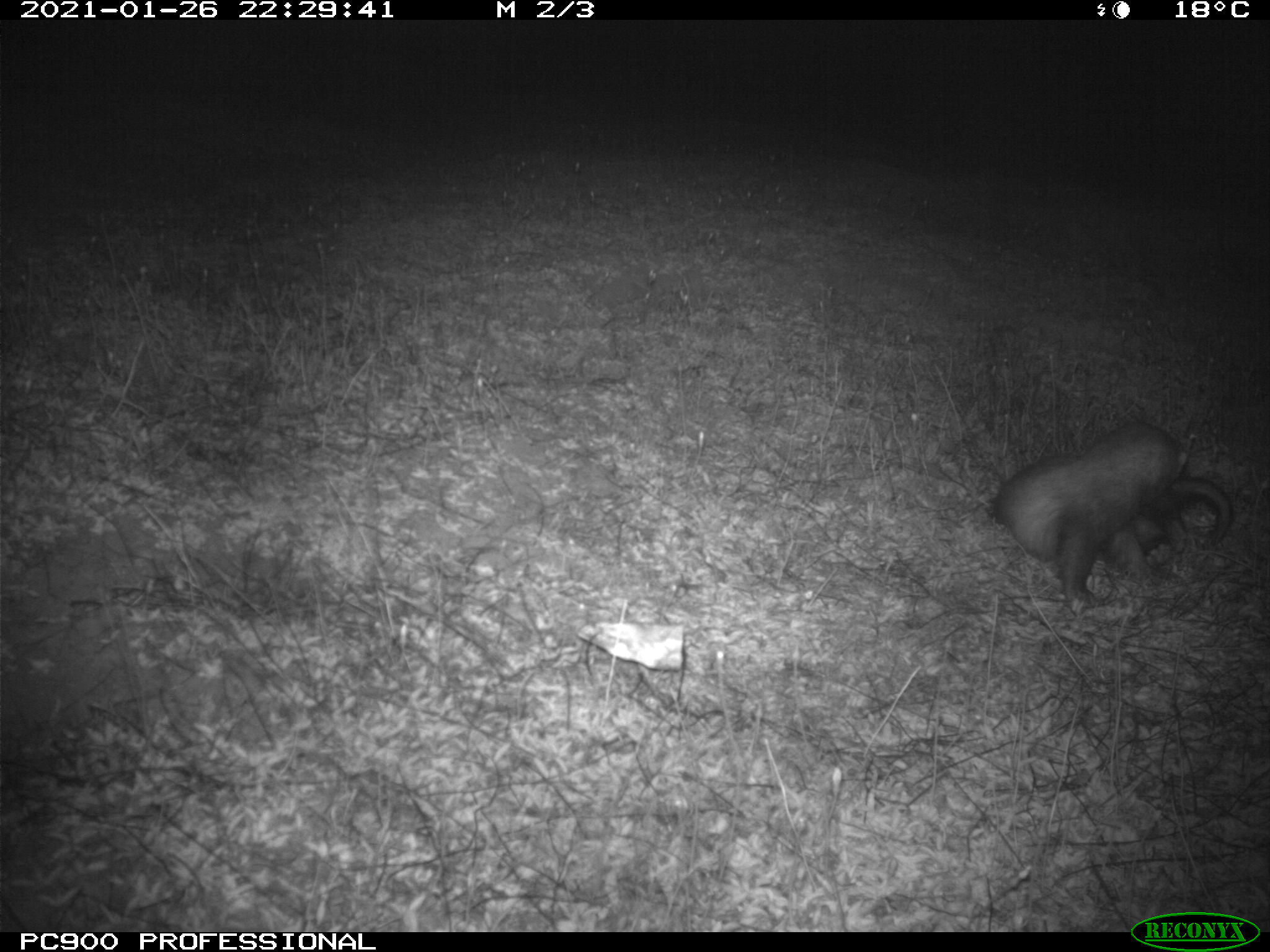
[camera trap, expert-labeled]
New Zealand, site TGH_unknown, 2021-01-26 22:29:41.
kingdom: Animalia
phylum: Chordata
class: Mammalia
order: Carnivora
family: Mustelidae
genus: Mustela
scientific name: Mustela furo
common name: ferret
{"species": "ferret (Mustela furo)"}